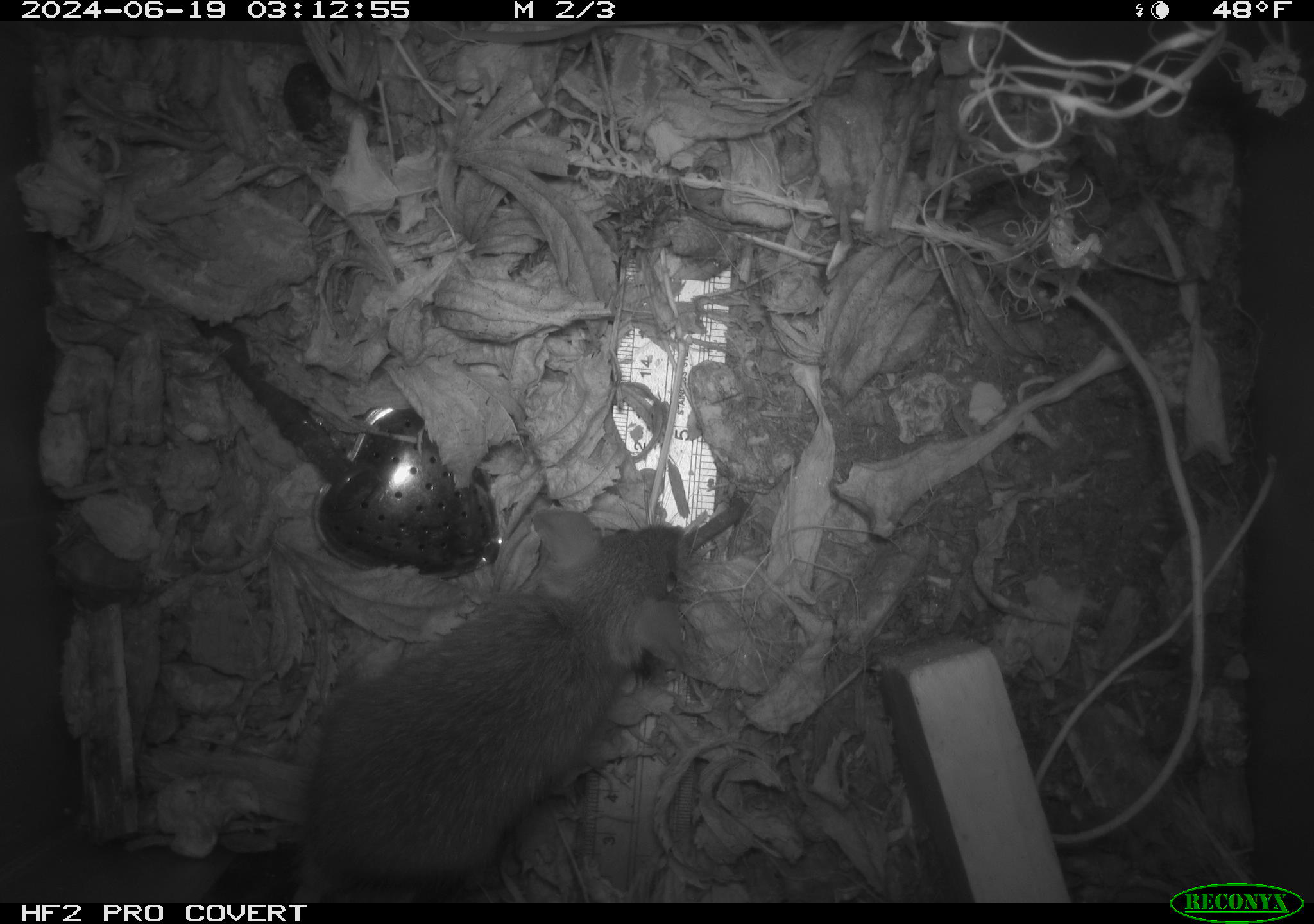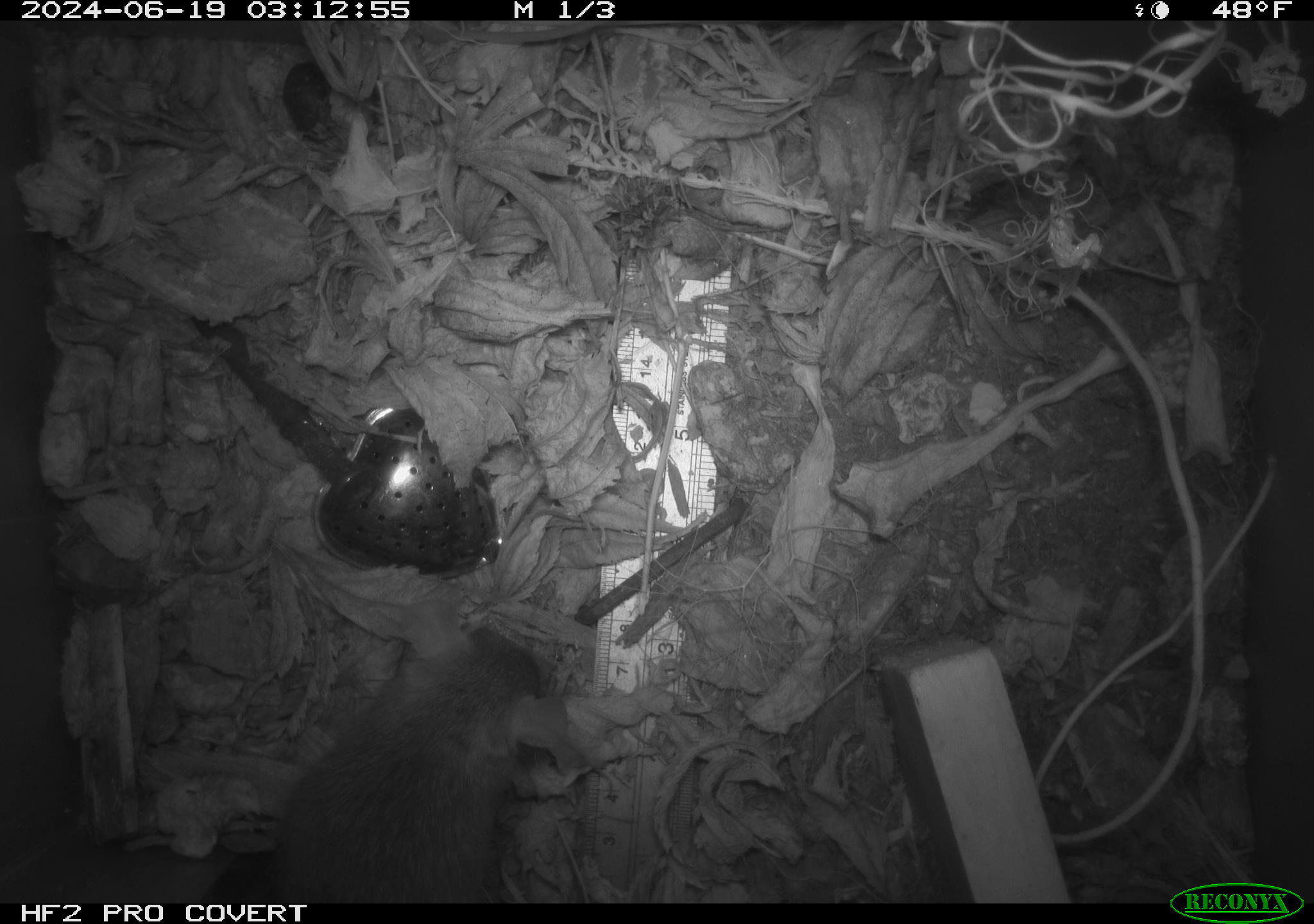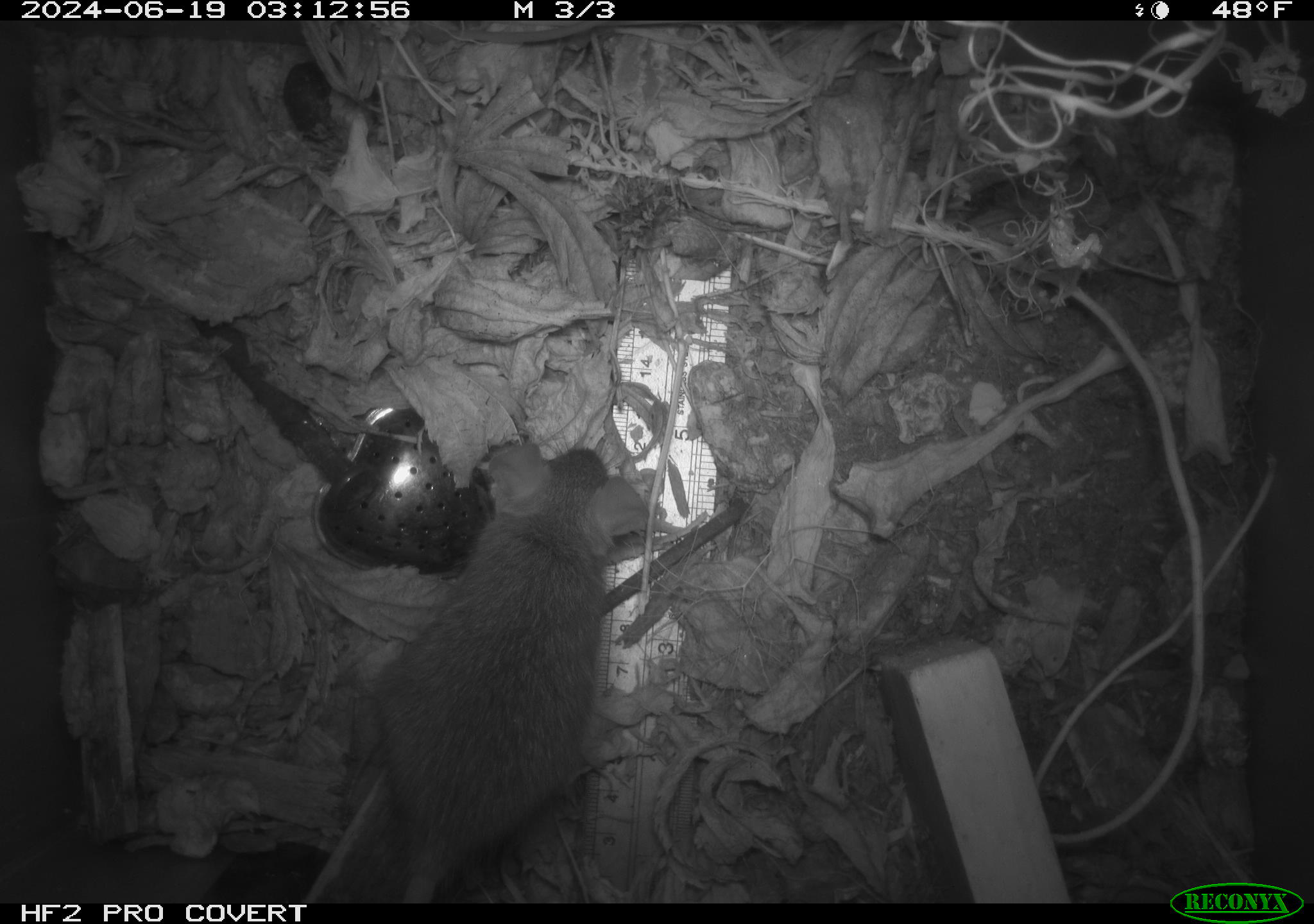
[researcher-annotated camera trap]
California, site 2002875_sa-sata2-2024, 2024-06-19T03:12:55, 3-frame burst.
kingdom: Animalia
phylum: Chordata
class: Mammalia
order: Rodentia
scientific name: Rodentia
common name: mouse species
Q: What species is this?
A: Mouse species (Rodentia).